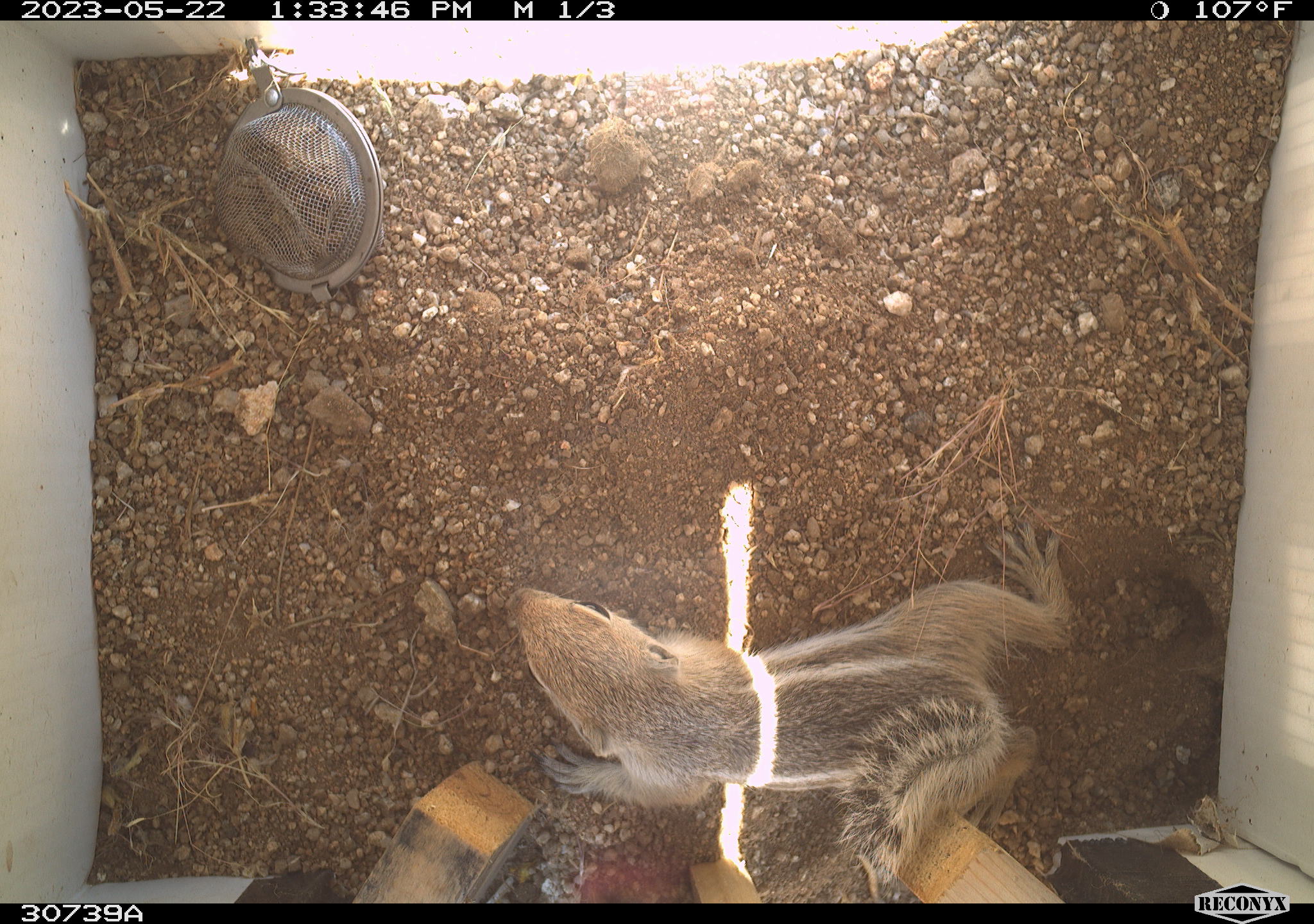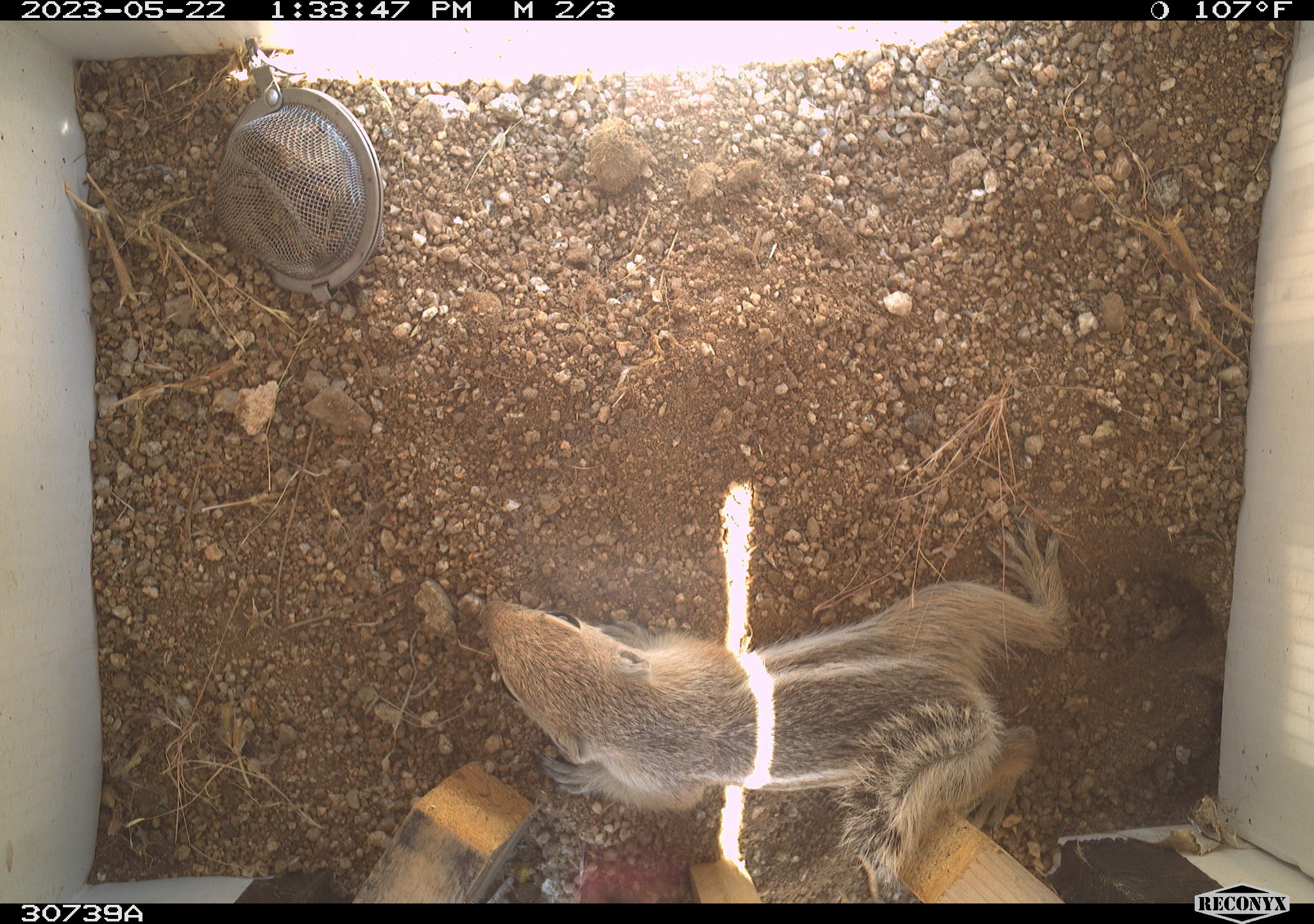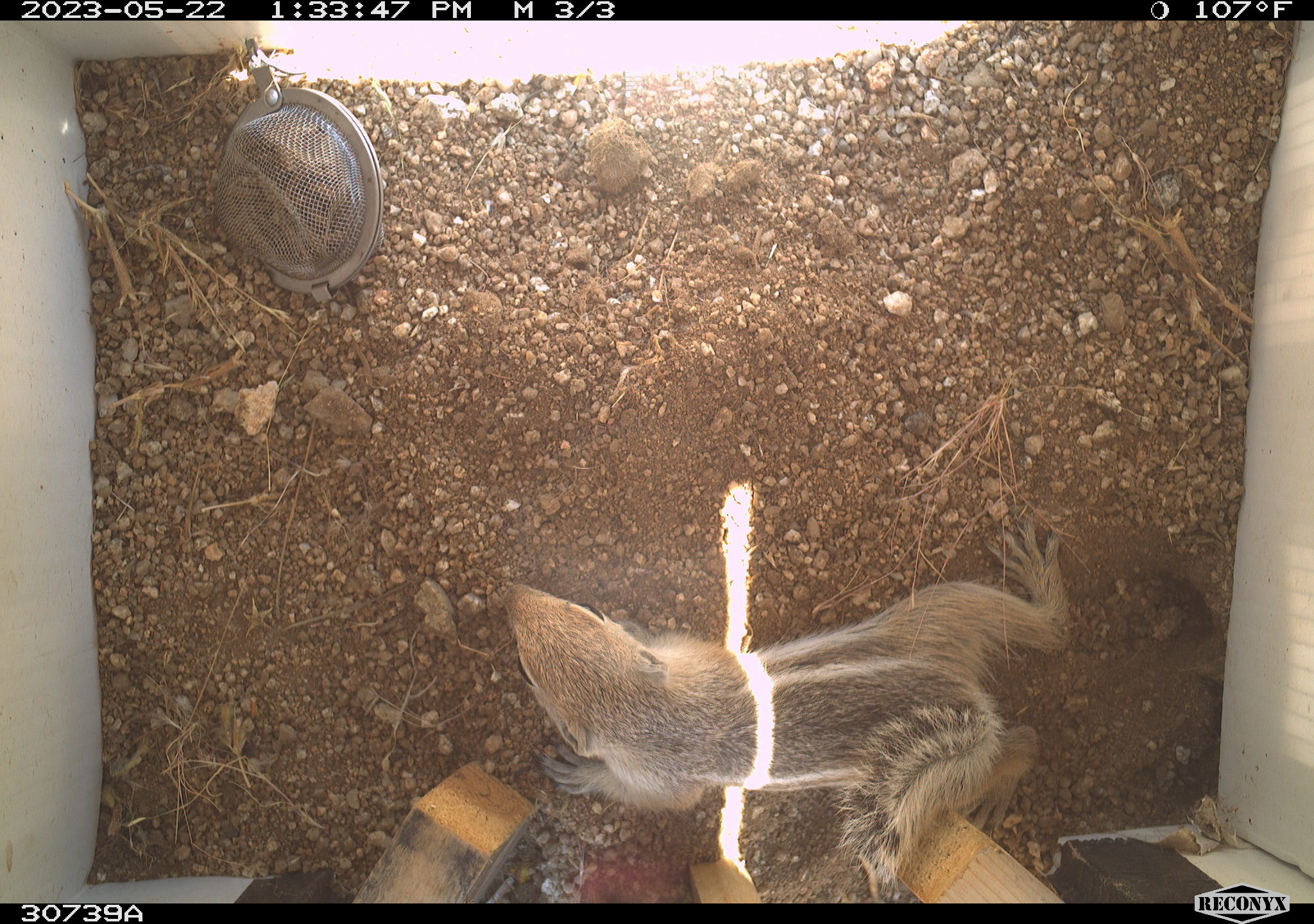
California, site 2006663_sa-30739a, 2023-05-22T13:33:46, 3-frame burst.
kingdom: Animalia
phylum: Chordata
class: Mammalia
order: Rodentia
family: Sciuridae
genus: Ammospermophilus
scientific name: Ammospermophilus leucurus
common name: white-tailed antelope squirrel